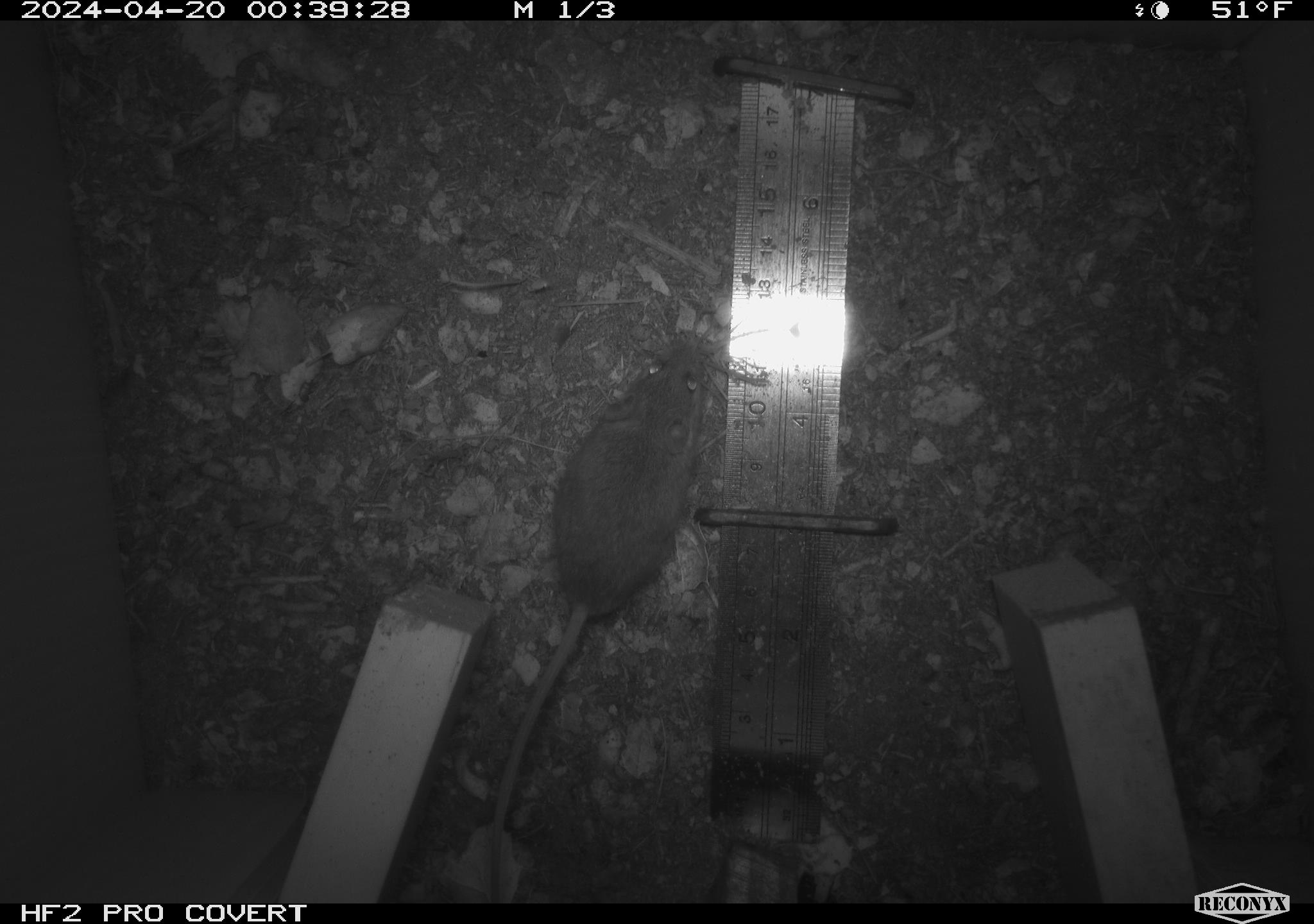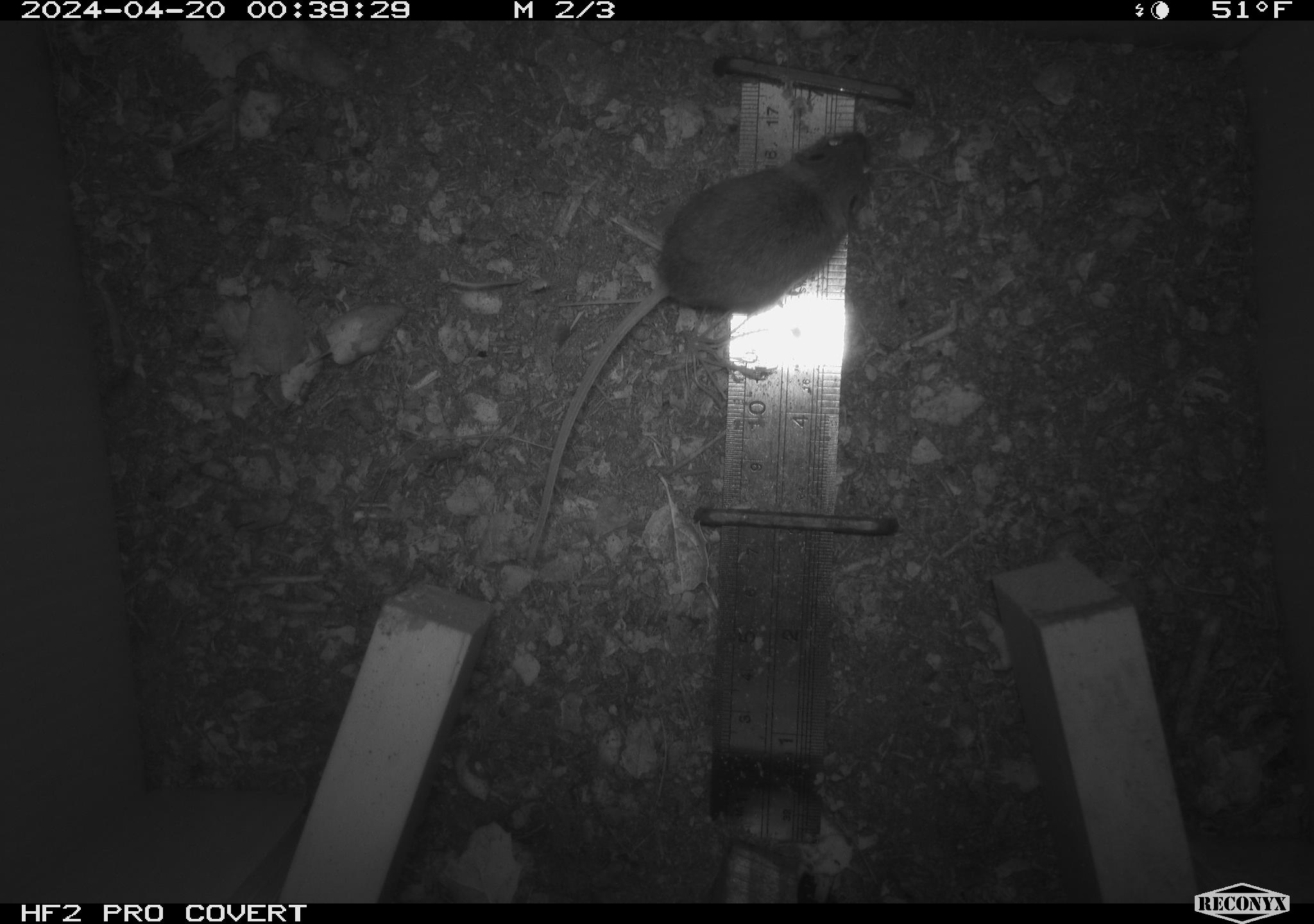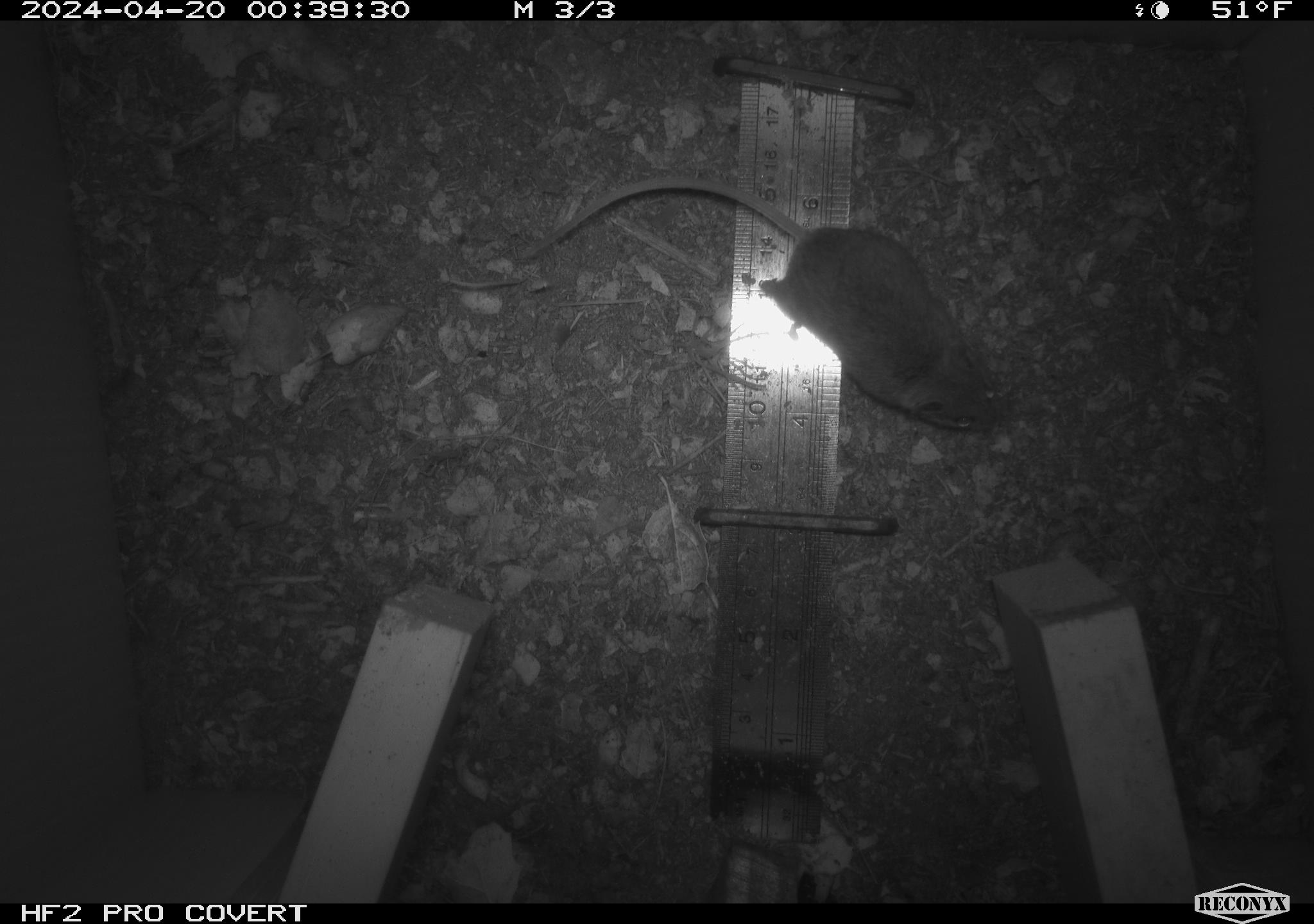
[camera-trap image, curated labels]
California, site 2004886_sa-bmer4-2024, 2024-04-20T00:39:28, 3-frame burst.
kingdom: Animalia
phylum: Chordata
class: Mammalia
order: Rodentia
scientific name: Rodentia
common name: mouse species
Mouse species (Rodentia).